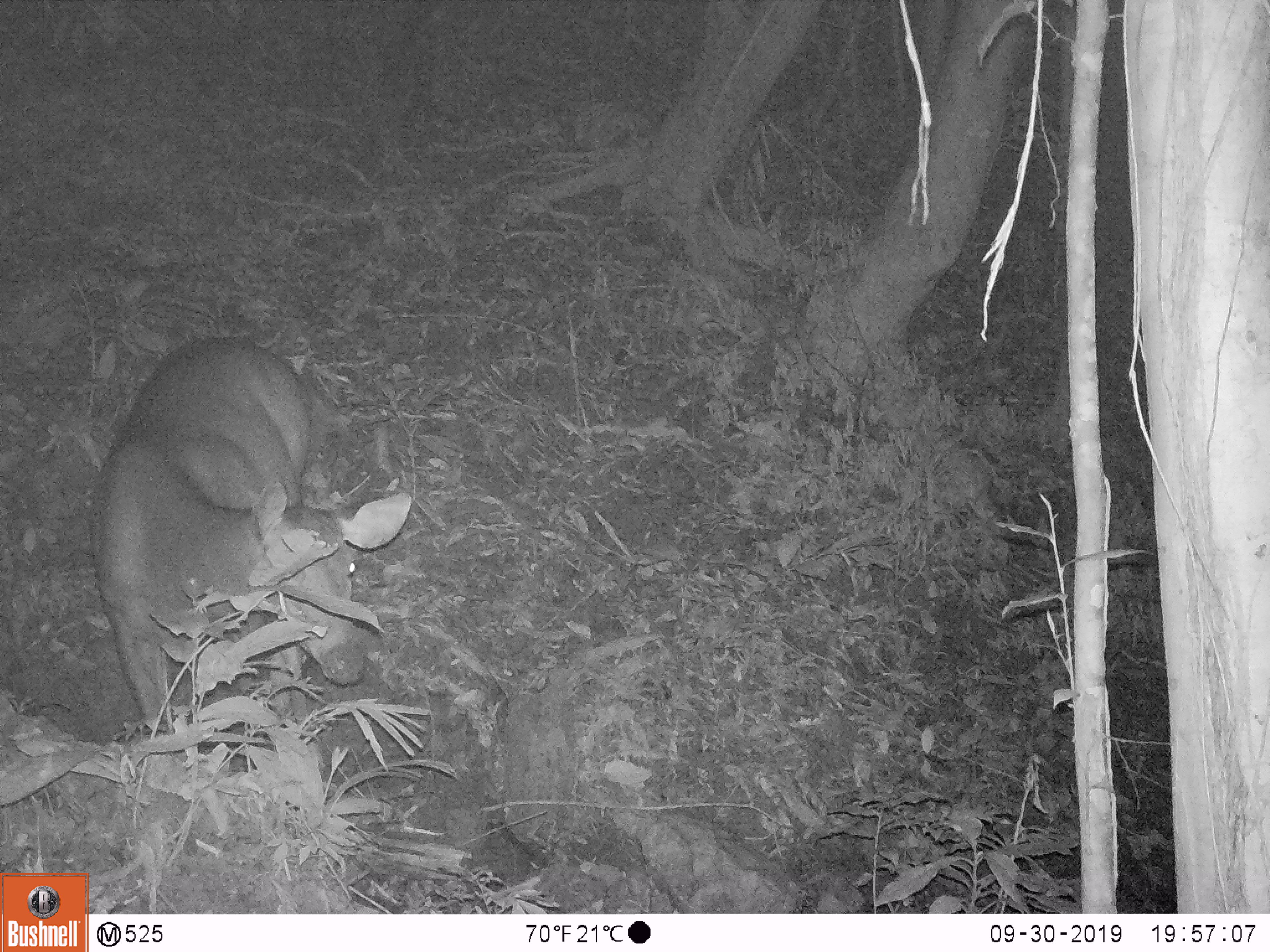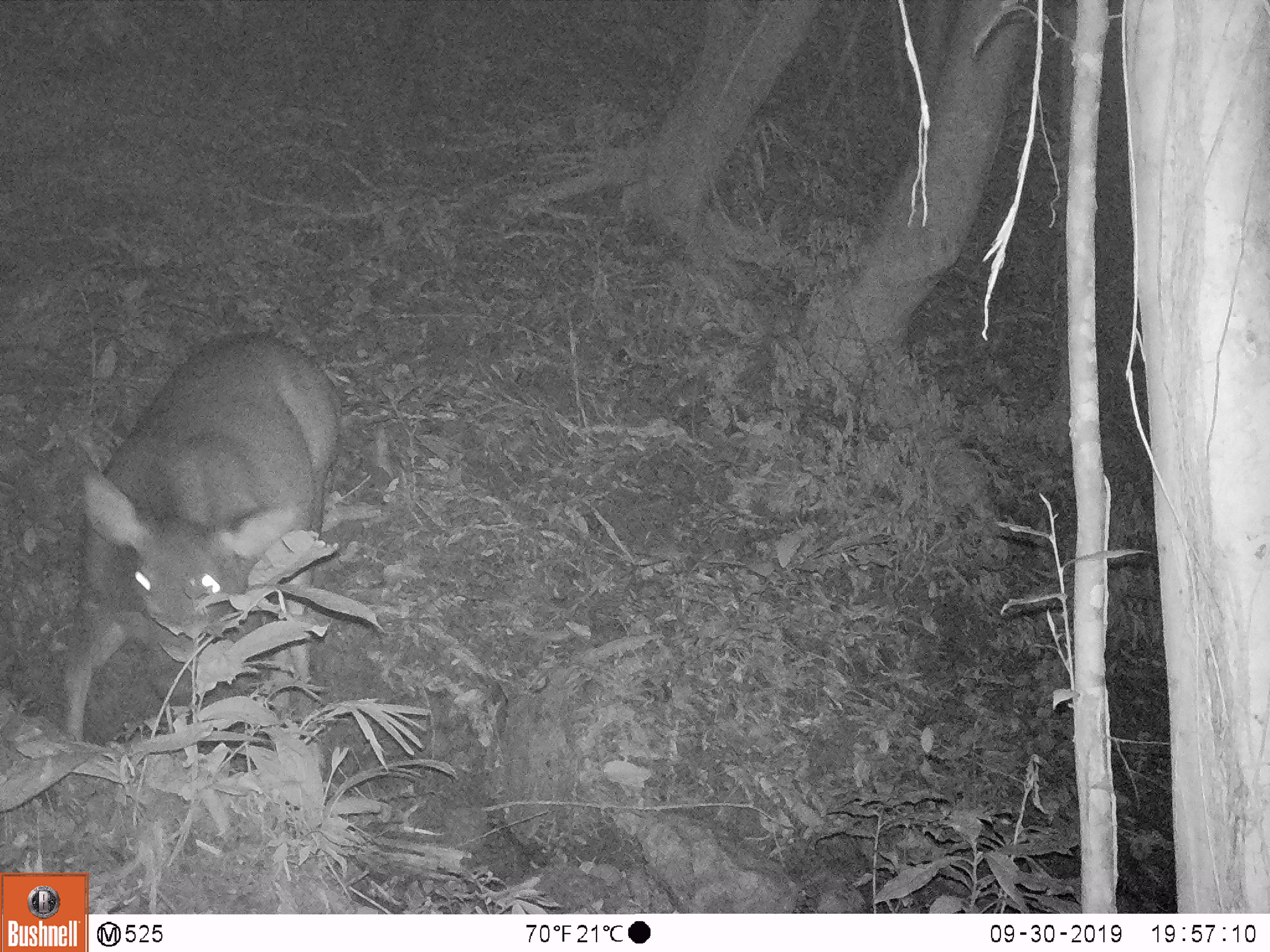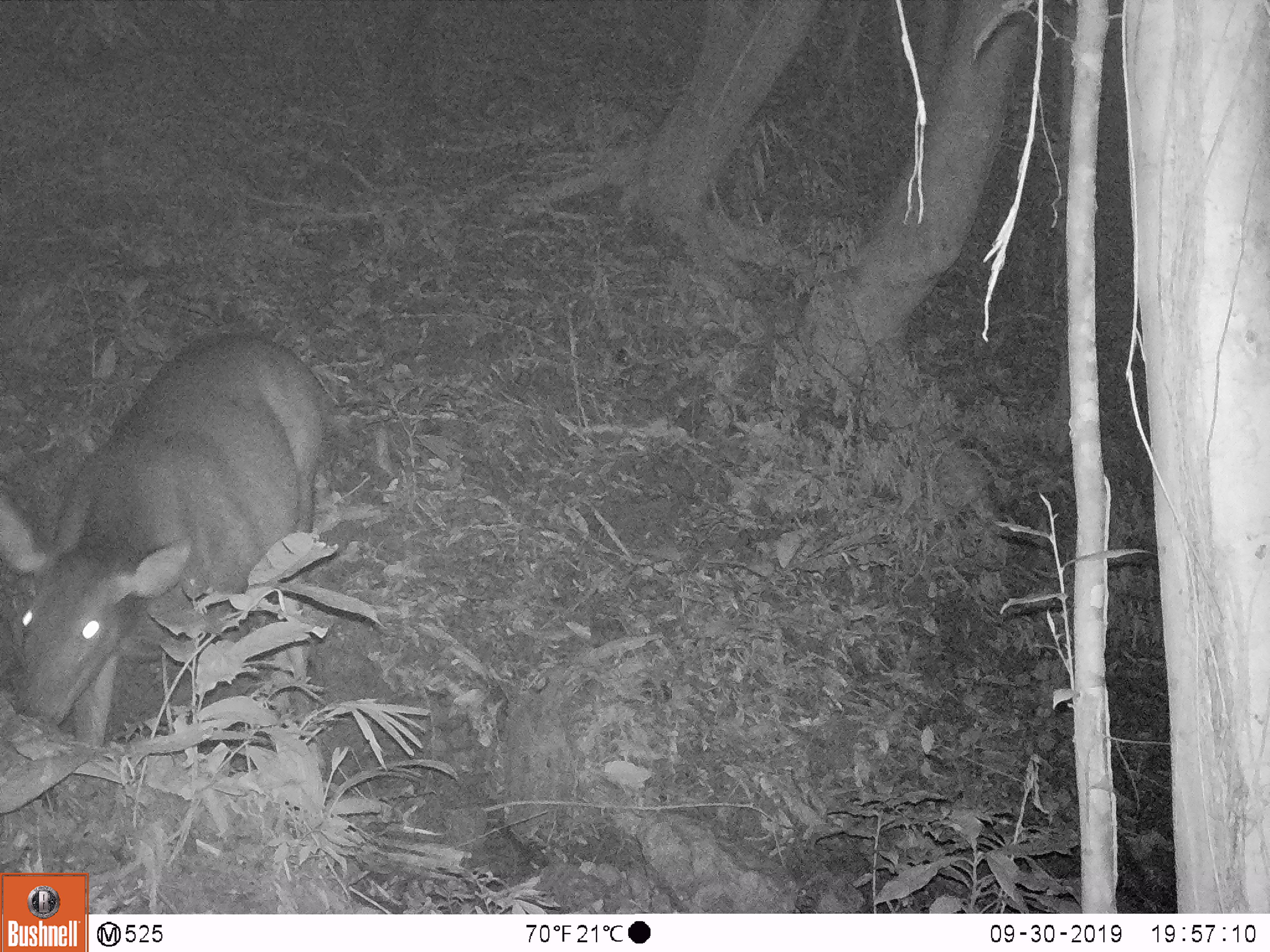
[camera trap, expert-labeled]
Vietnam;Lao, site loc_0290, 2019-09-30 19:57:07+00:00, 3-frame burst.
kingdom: Animalia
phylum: Chordata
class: Mammalia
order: Artiodactyla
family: Cervidae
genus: Rusa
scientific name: Rusa unicolor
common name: sambar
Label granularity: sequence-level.